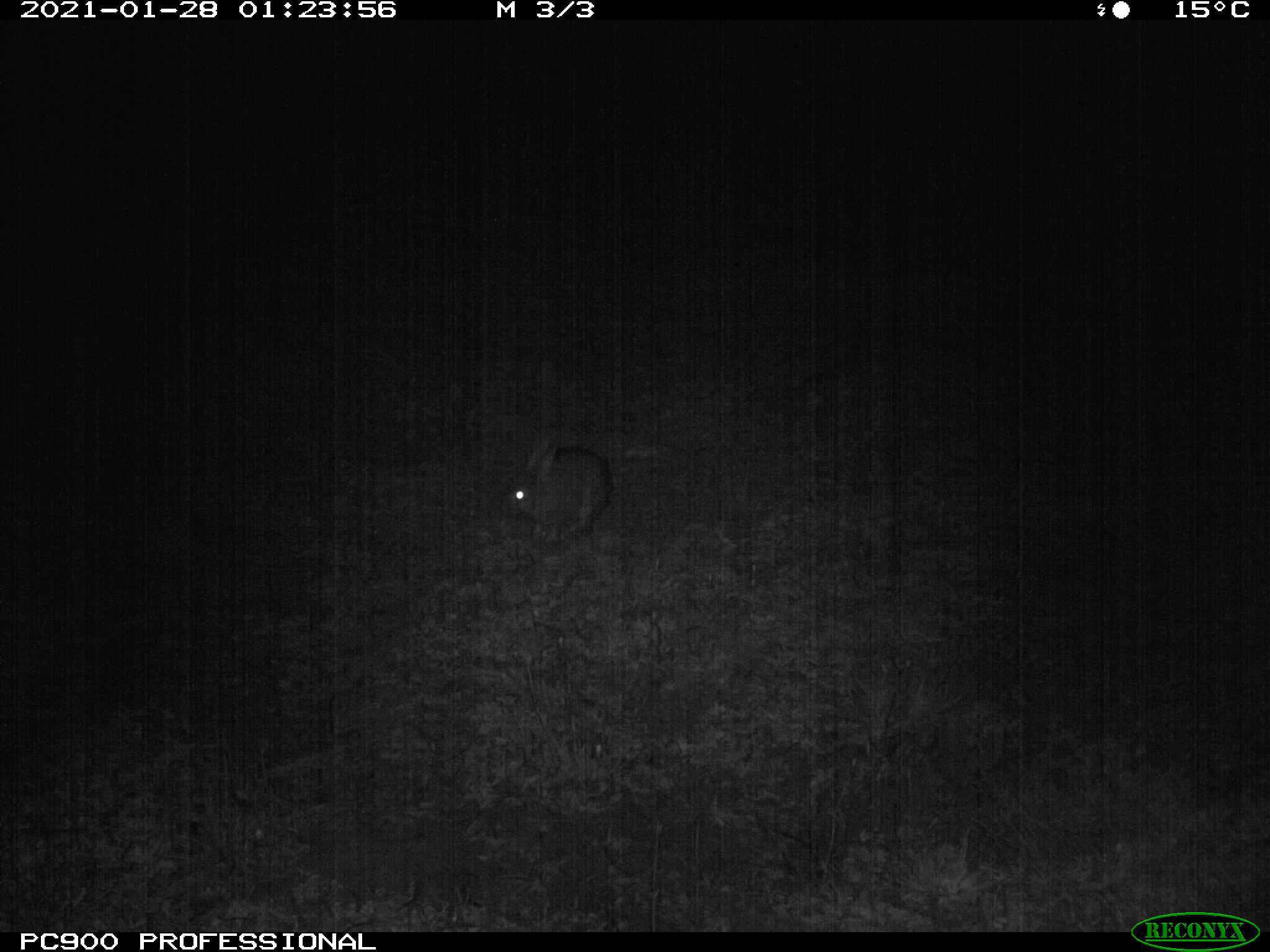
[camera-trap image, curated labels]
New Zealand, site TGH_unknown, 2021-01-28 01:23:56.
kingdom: Animalia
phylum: Chordata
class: Mammalia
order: Lagomorpha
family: Leporidae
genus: Oryctolagus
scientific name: Oryctolagus cuniculus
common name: european rabbit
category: rabbit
Rabbit (european rabbit) (Oryctolagus cuniculus).